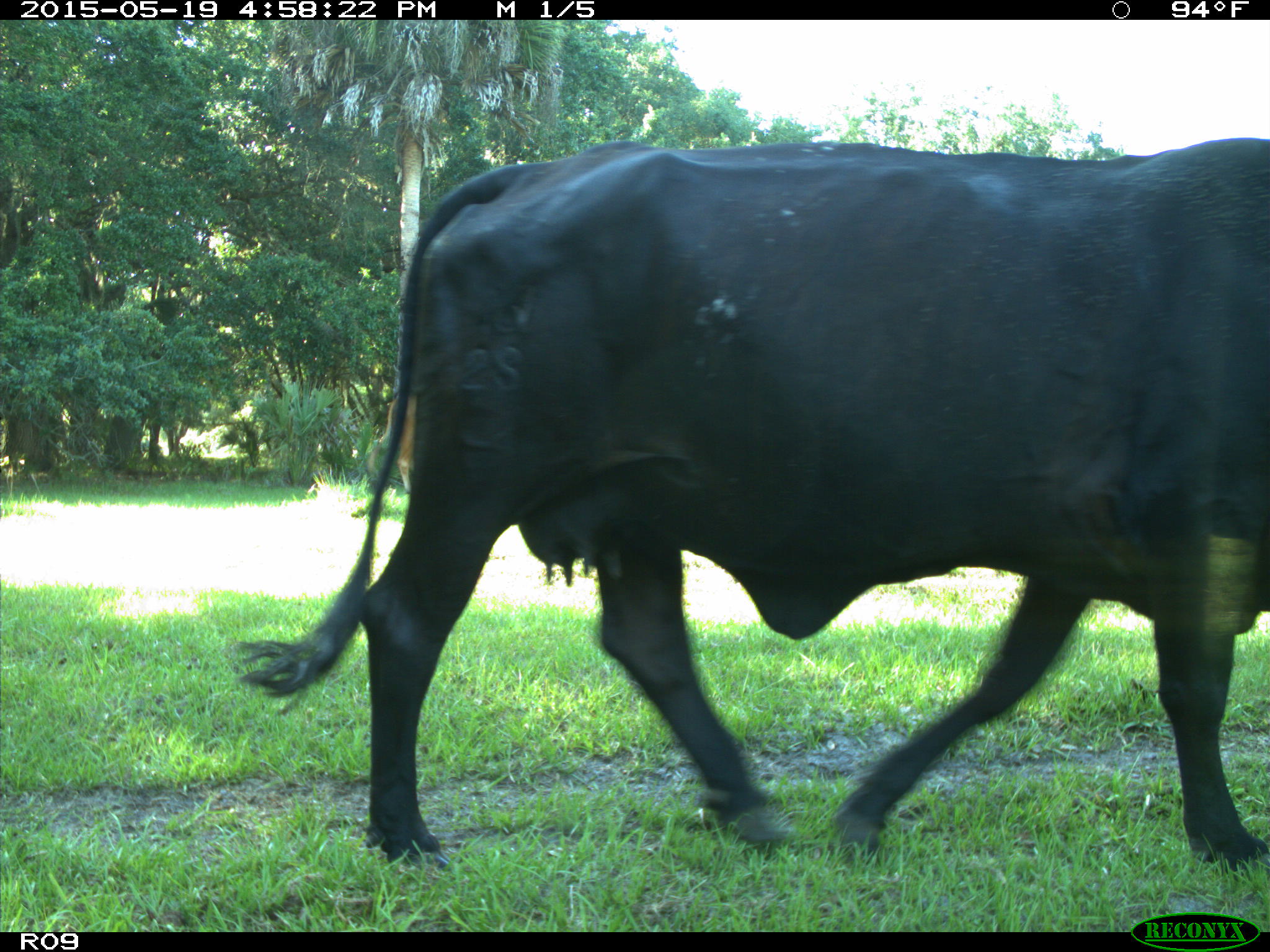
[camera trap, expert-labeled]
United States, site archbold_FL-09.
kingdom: Animalia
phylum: Chordata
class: Mammalia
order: Artiodactyla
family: Bovidae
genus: Bos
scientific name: Bos taurus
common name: domestic cow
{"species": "Bos taurus (domestic cow)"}